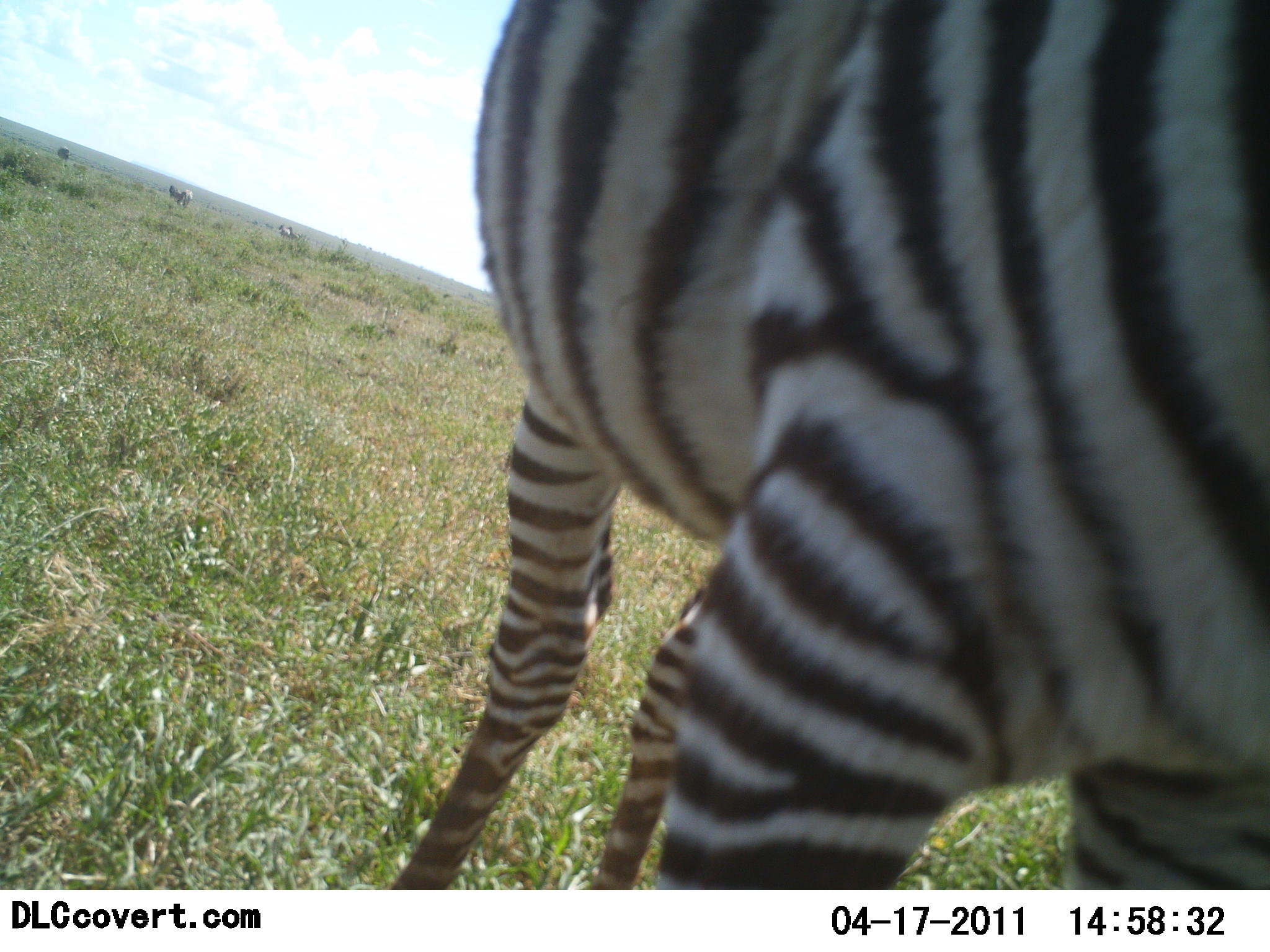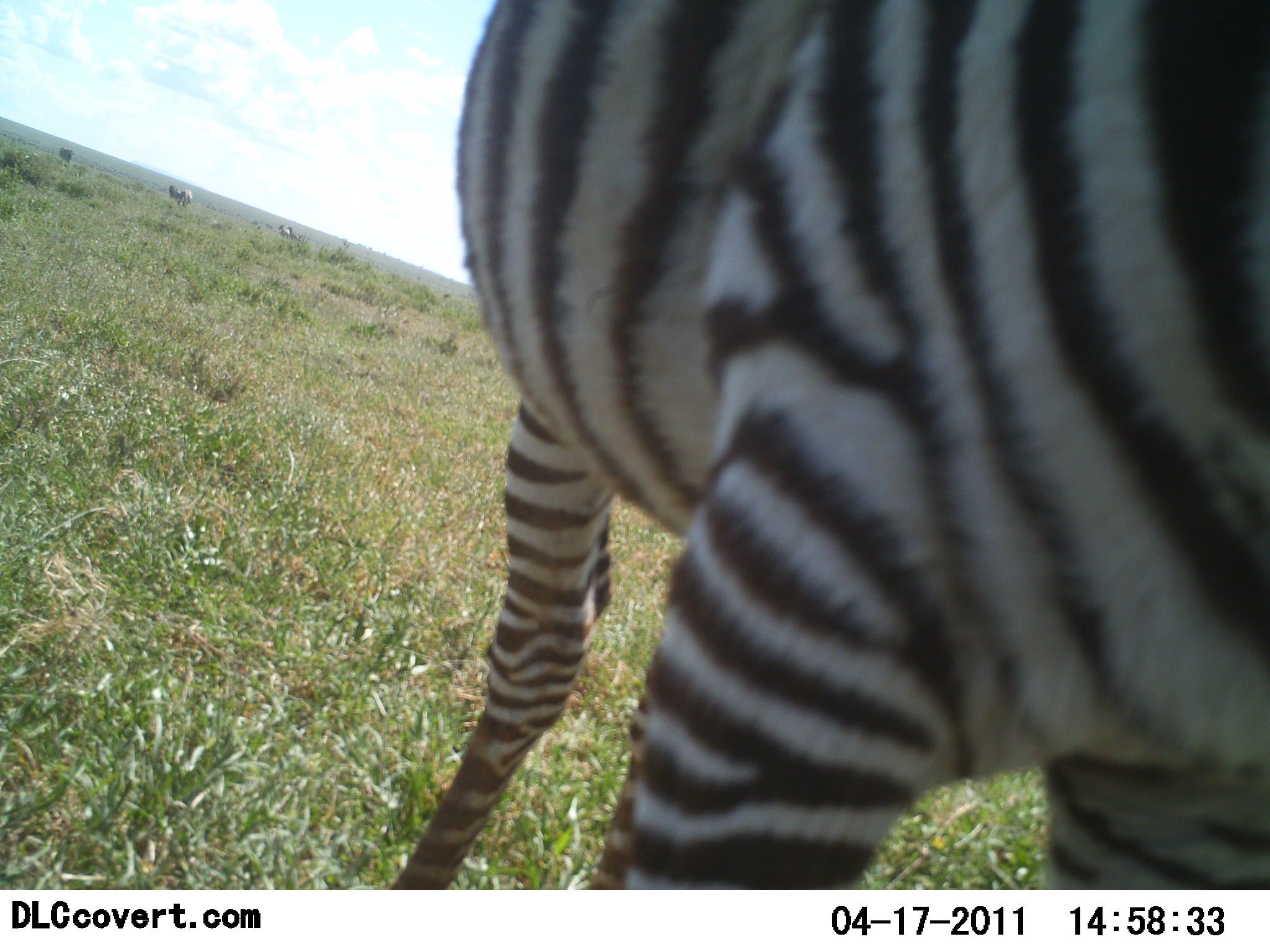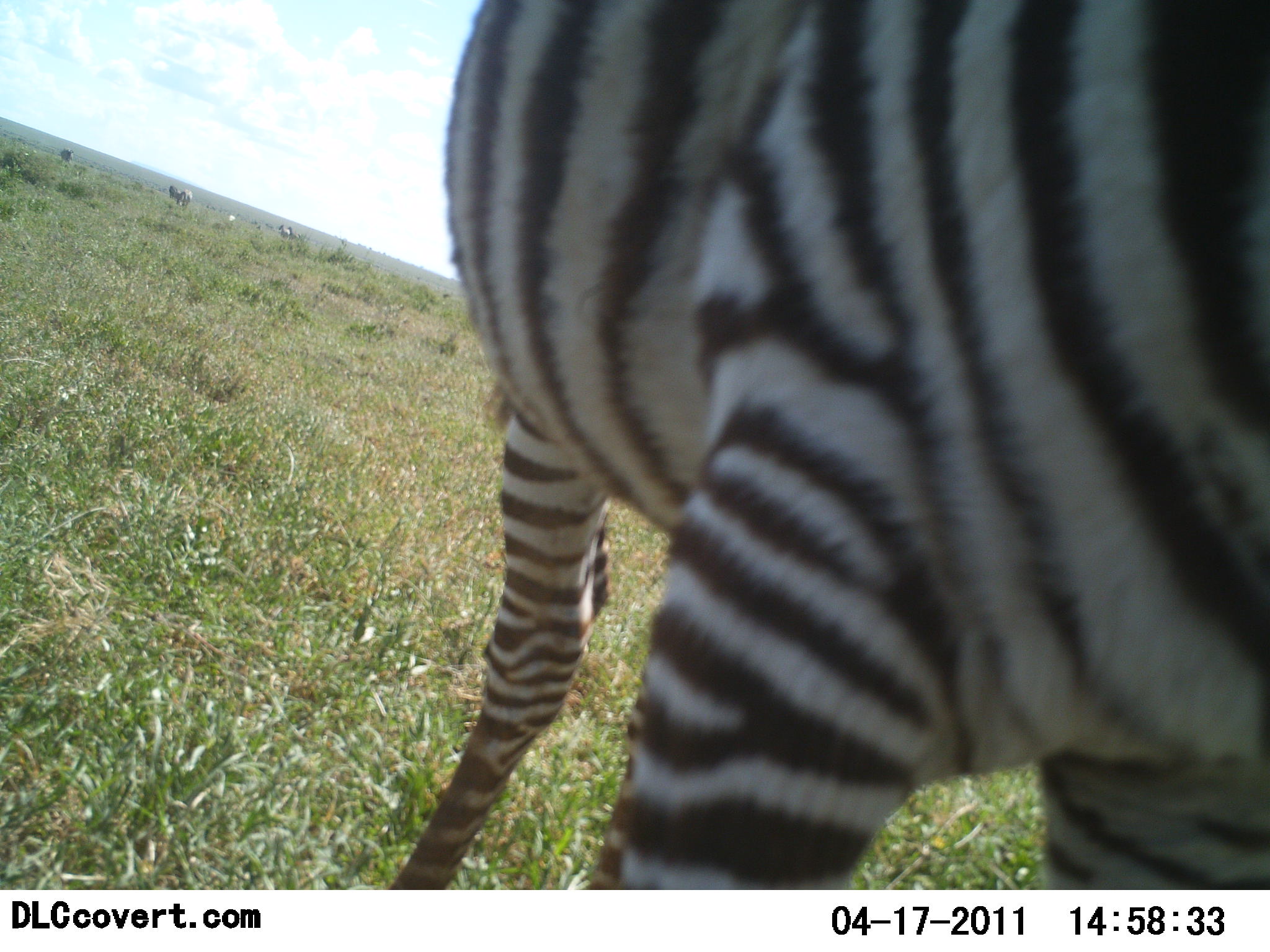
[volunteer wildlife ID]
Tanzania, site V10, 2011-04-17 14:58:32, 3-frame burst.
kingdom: Animalia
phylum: Chordata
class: Mammalia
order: Perissodactyla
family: Equidae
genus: Equus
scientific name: Equus quagga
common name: plains zebra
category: zebra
Zebra (plains zebra) (Equus quagga), count 1. Behavior (volunteer vote fractions): standing 100%, resting 0%, moving 8%, interacting 8%. Young present (vote fraction): 0%. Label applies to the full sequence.